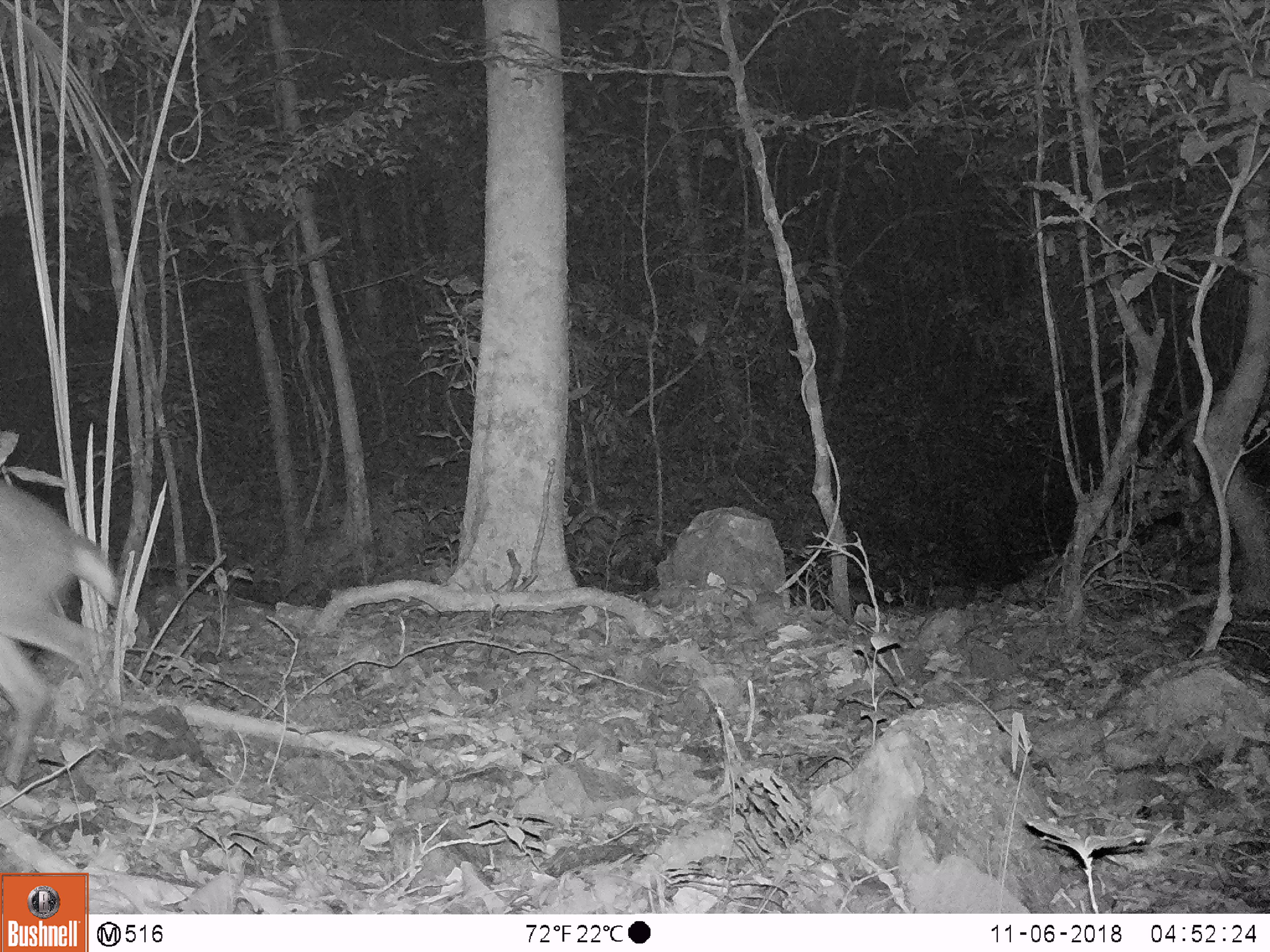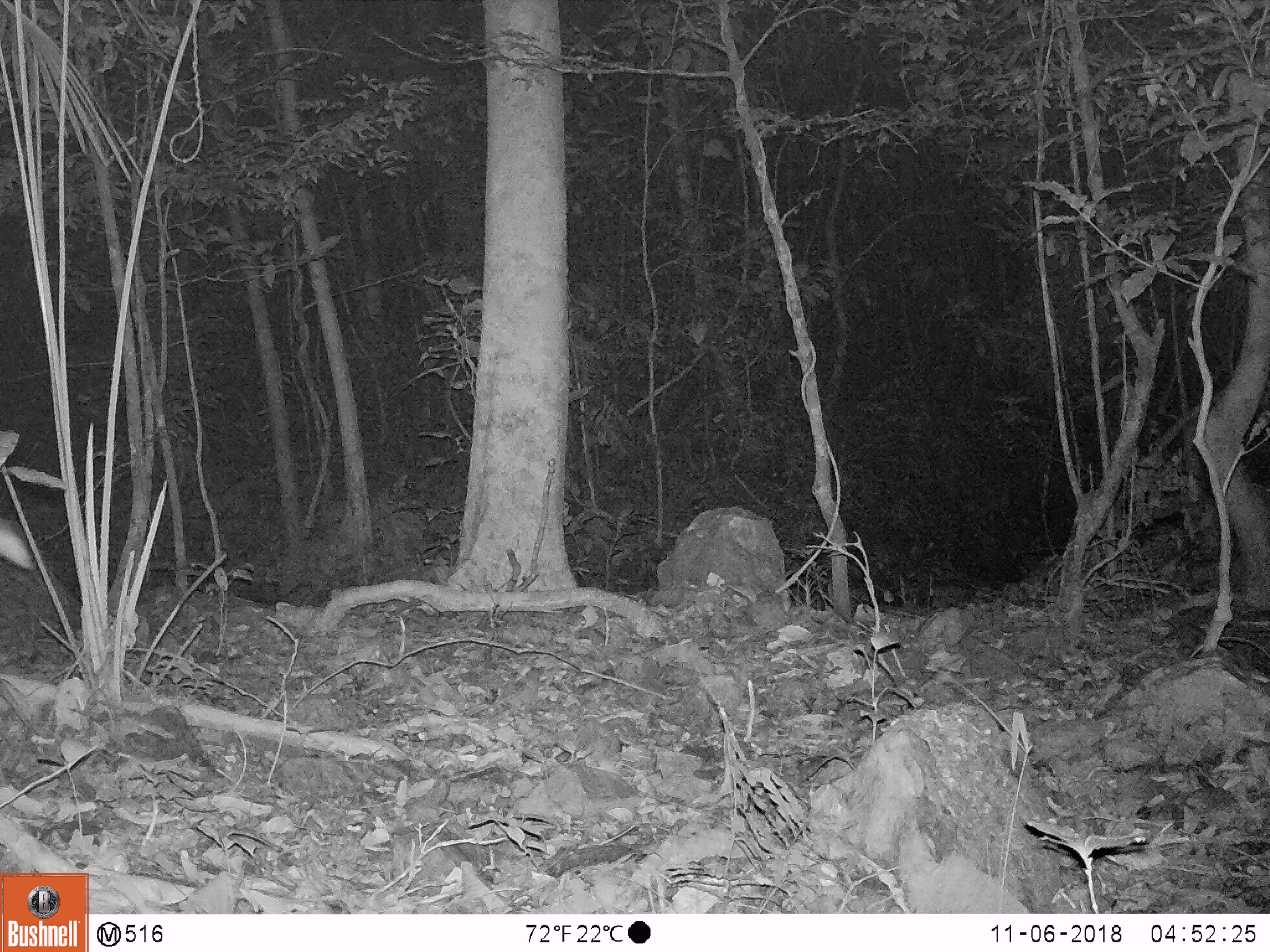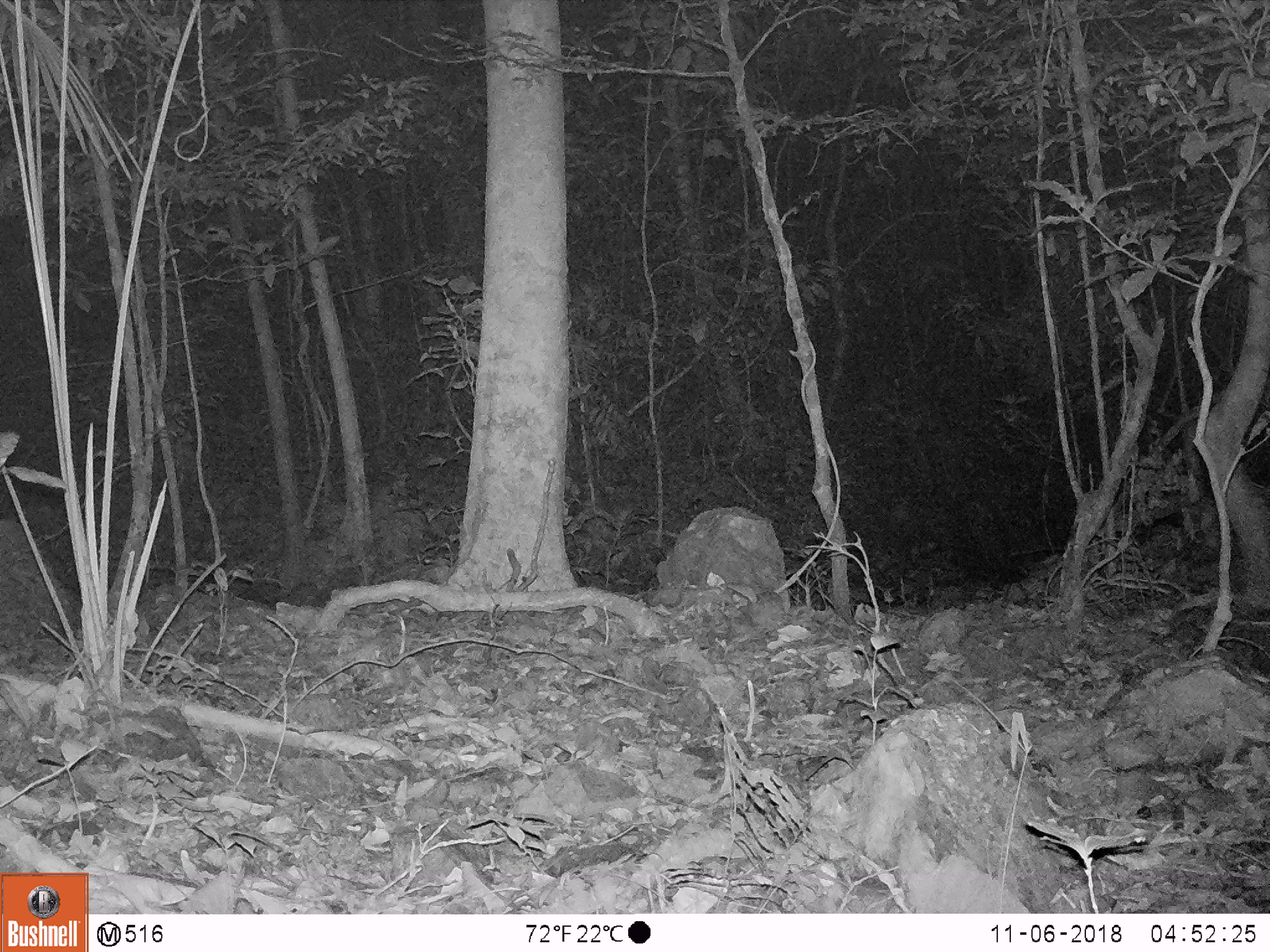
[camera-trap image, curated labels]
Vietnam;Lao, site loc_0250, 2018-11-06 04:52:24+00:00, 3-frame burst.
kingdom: Animalia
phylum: Chordata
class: Mammalia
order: Artiodactyla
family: Cervidae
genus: Muntiacus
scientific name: Muntiacus vuquangensis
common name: large-antlered muntjac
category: large antlered muntjac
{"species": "large antlered muntjac (large-antlered muntjac) (Muntiacus vuquangensis)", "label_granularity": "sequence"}